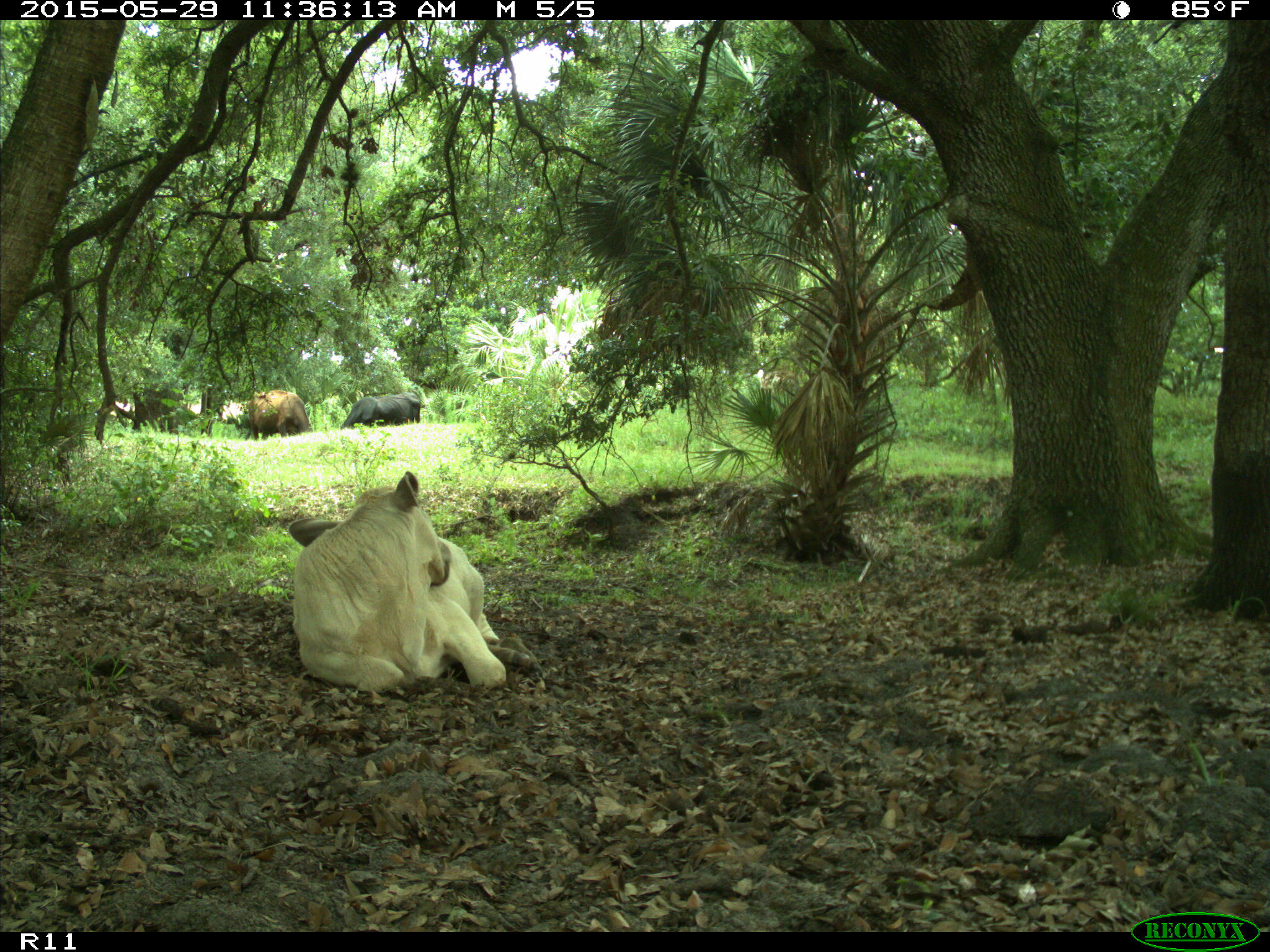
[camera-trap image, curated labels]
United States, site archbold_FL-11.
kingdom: Animalia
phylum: Chordata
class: Mammalia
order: Artiodactyla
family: Bovidae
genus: Bos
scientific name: Bos taurus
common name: domestic cow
Bos taurus (domestic cow).